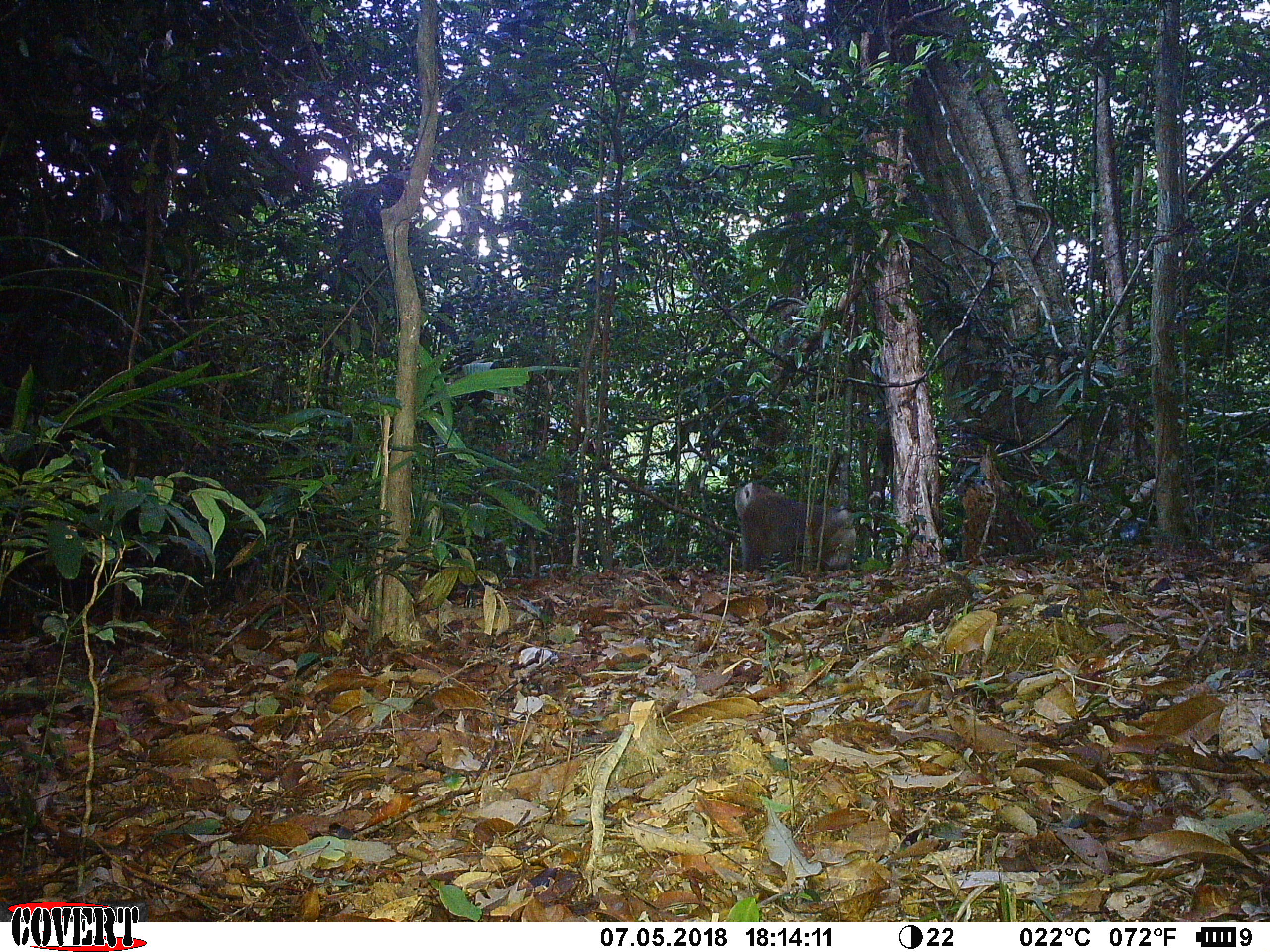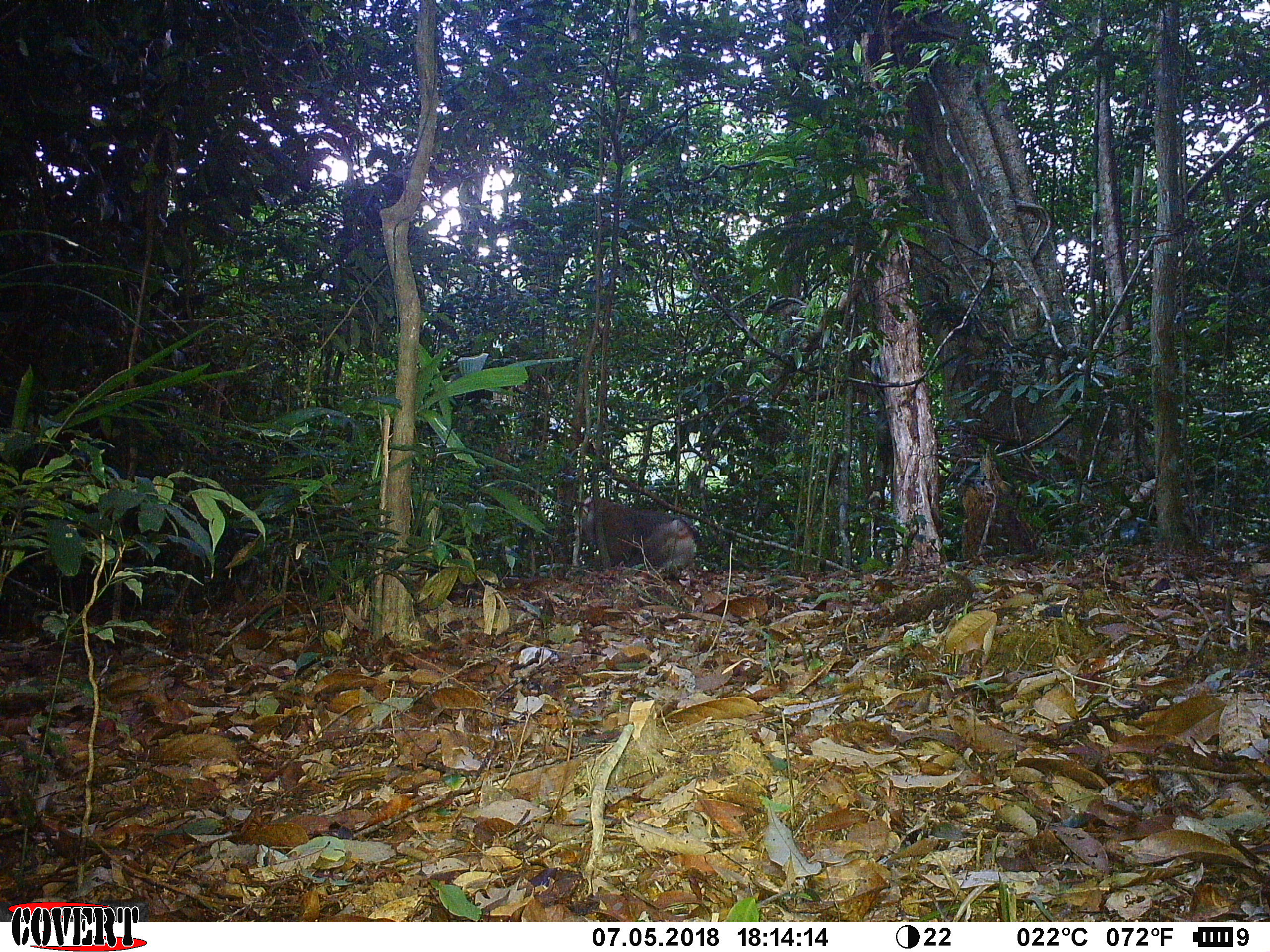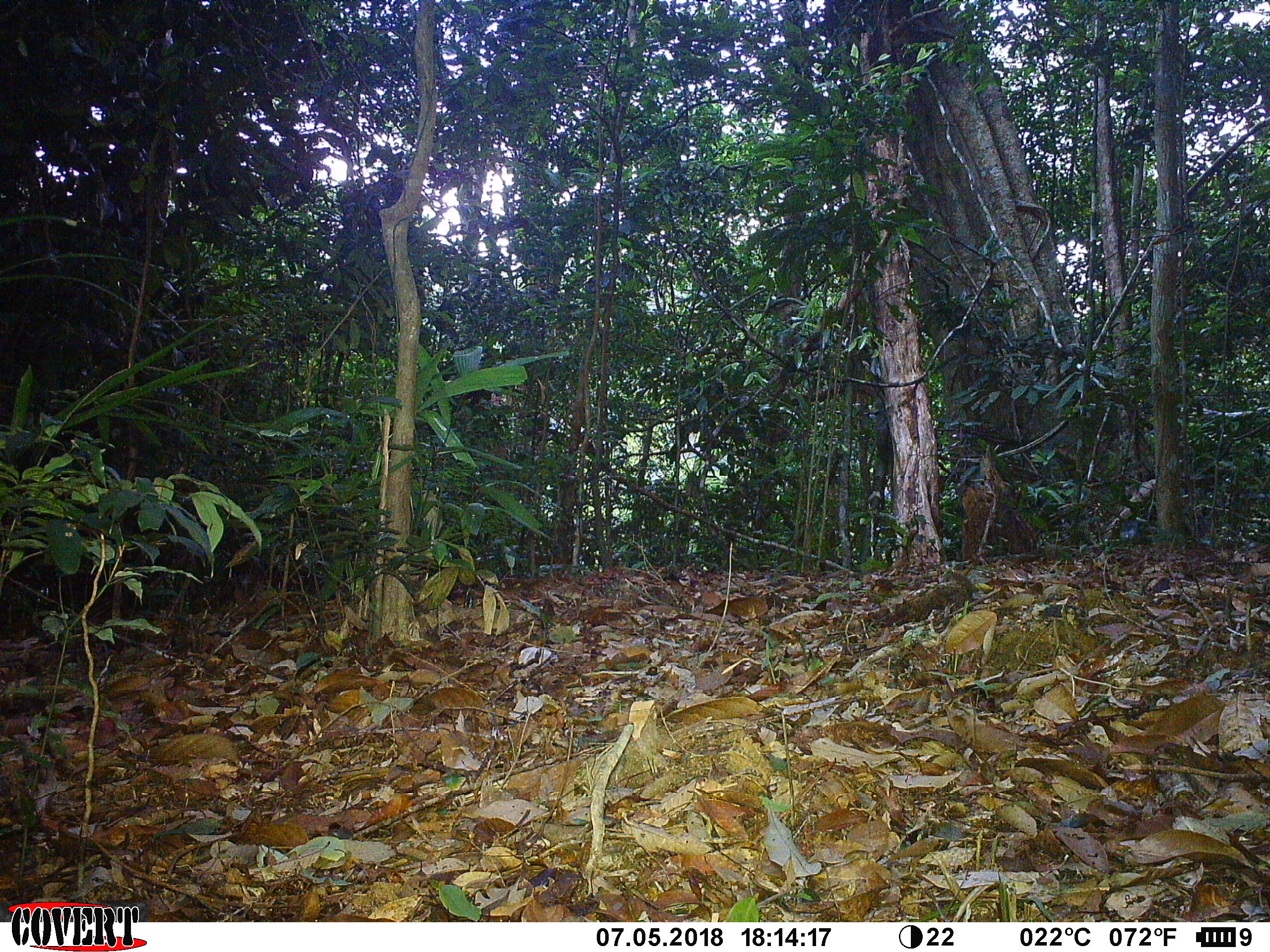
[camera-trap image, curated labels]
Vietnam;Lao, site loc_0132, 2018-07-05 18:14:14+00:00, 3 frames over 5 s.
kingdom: Animalia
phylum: Chordata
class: Mammalia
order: Primates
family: Cercopithecidae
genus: Macaca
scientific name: Macaca nemestrina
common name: pig-tailed macaque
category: pig tailed macaque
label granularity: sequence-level